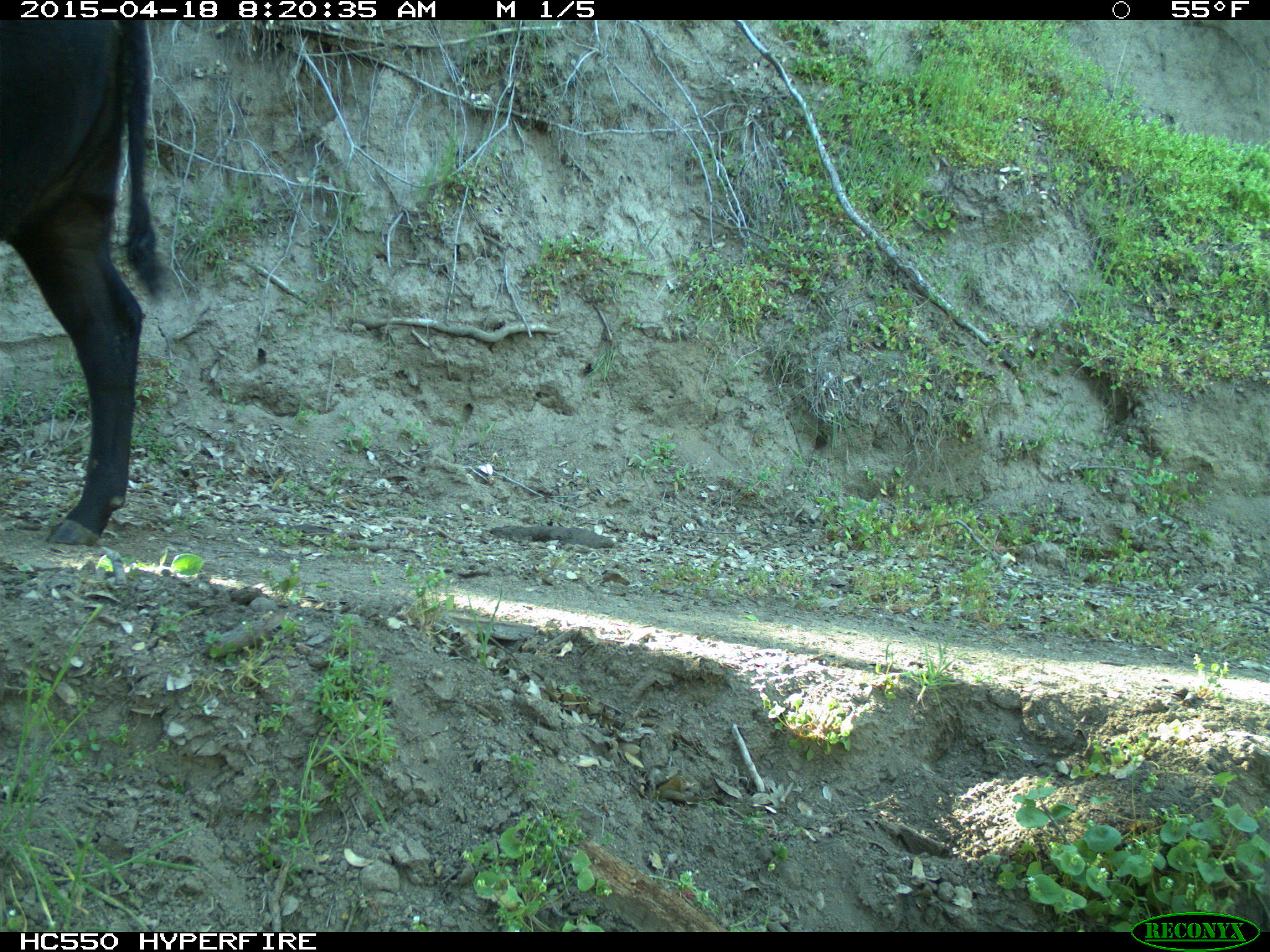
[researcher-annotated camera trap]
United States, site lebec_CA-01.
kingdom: Animalia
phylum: Chordata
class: Mammalia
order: Artiodactyla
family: Bovidae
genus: Bos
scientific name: Bos taurus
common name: domestic cow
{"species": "Bos taurus (domestic cow)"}